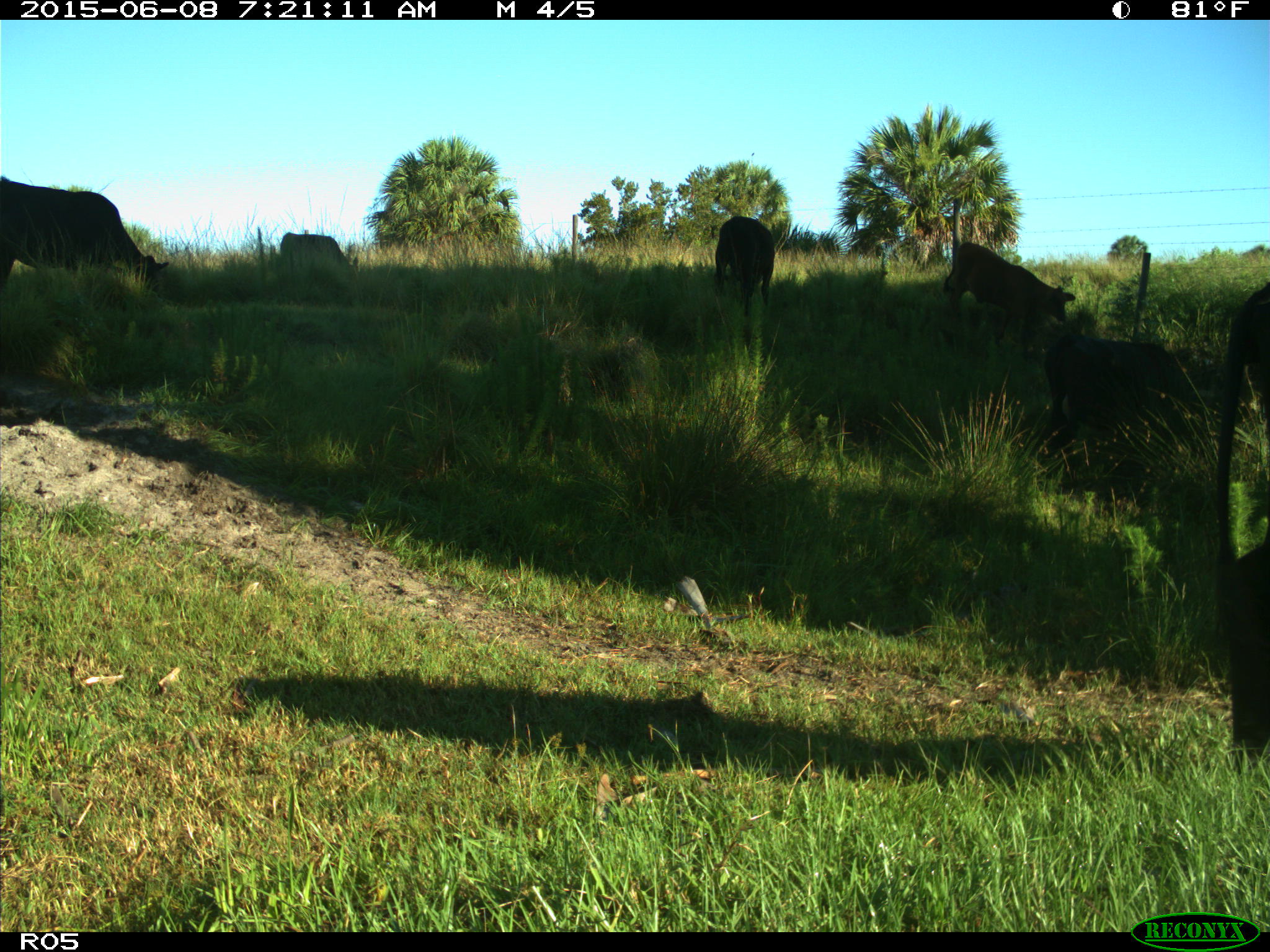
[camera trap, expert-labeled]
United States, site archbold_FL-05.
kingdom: Animalia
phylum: Chordata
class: Mammalia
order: Artiodactyla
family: Bovidae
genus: Bos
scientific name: Bos taurus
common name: domestic cow